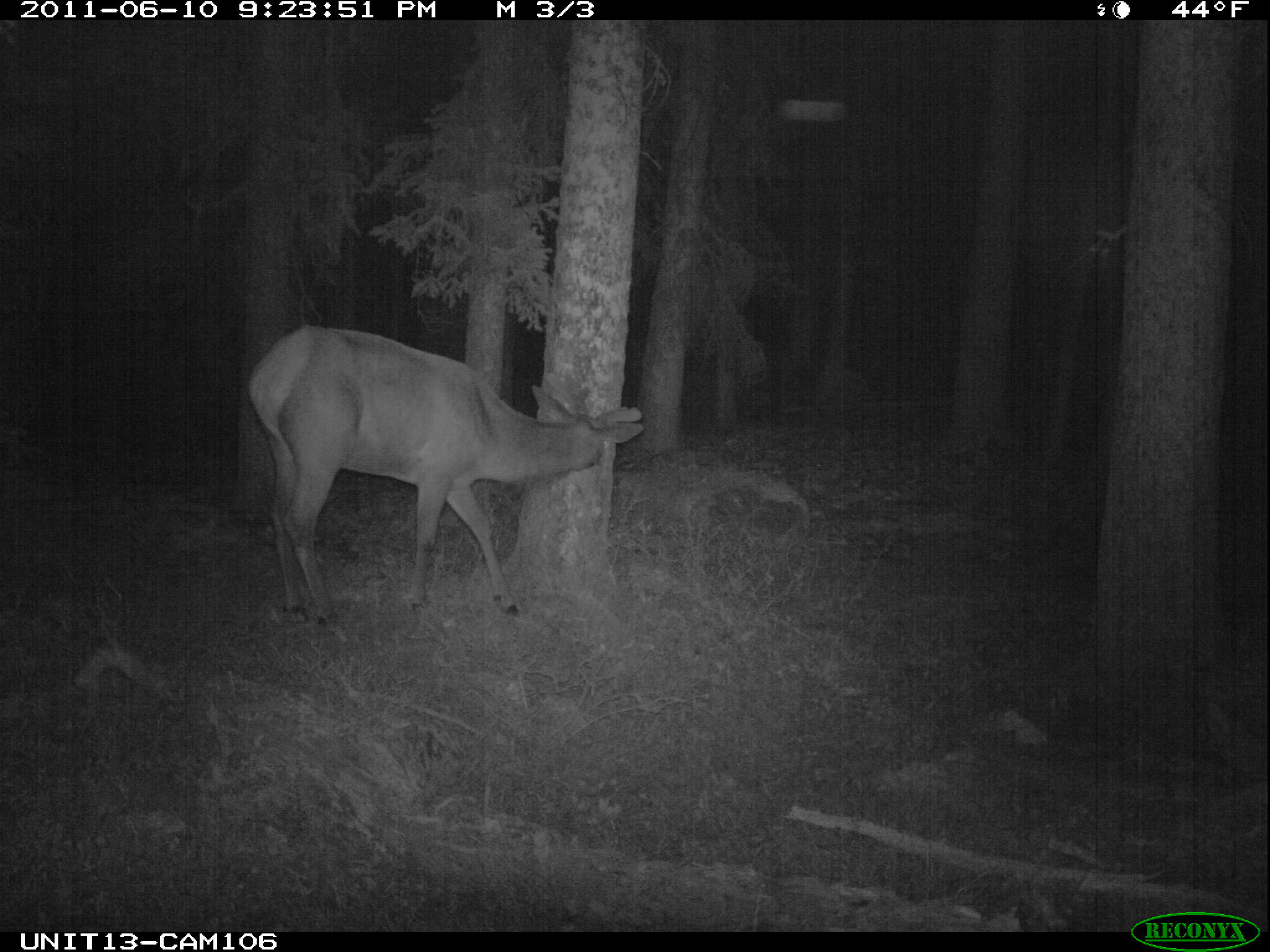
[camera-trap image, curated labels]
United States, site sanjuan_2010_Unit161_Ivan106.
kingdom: Animalia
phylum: Chordata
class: Mammalia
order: Artiodactyla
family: Cervidae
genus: Cervus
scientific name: Cervus elaphus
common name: red deer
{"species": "Cervus elaphus (red deer)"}